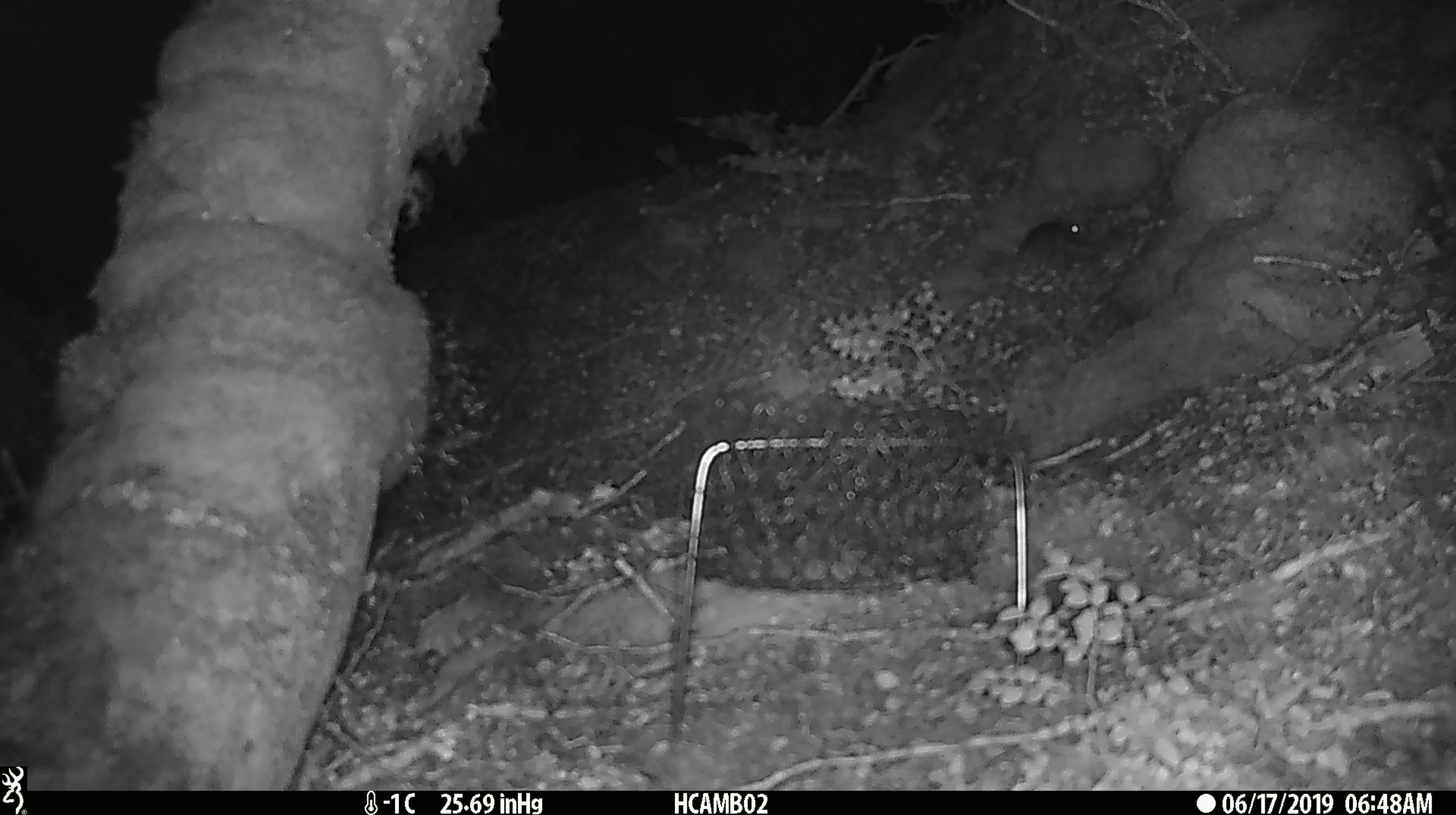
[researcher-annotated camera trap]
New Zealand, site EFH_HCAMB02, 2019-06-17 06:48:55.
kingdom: Animalia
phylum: Chordata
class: Mammalia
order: Rodentia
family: Muridae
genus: Mus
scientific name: Mus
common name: mouse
Mouse (Mus).